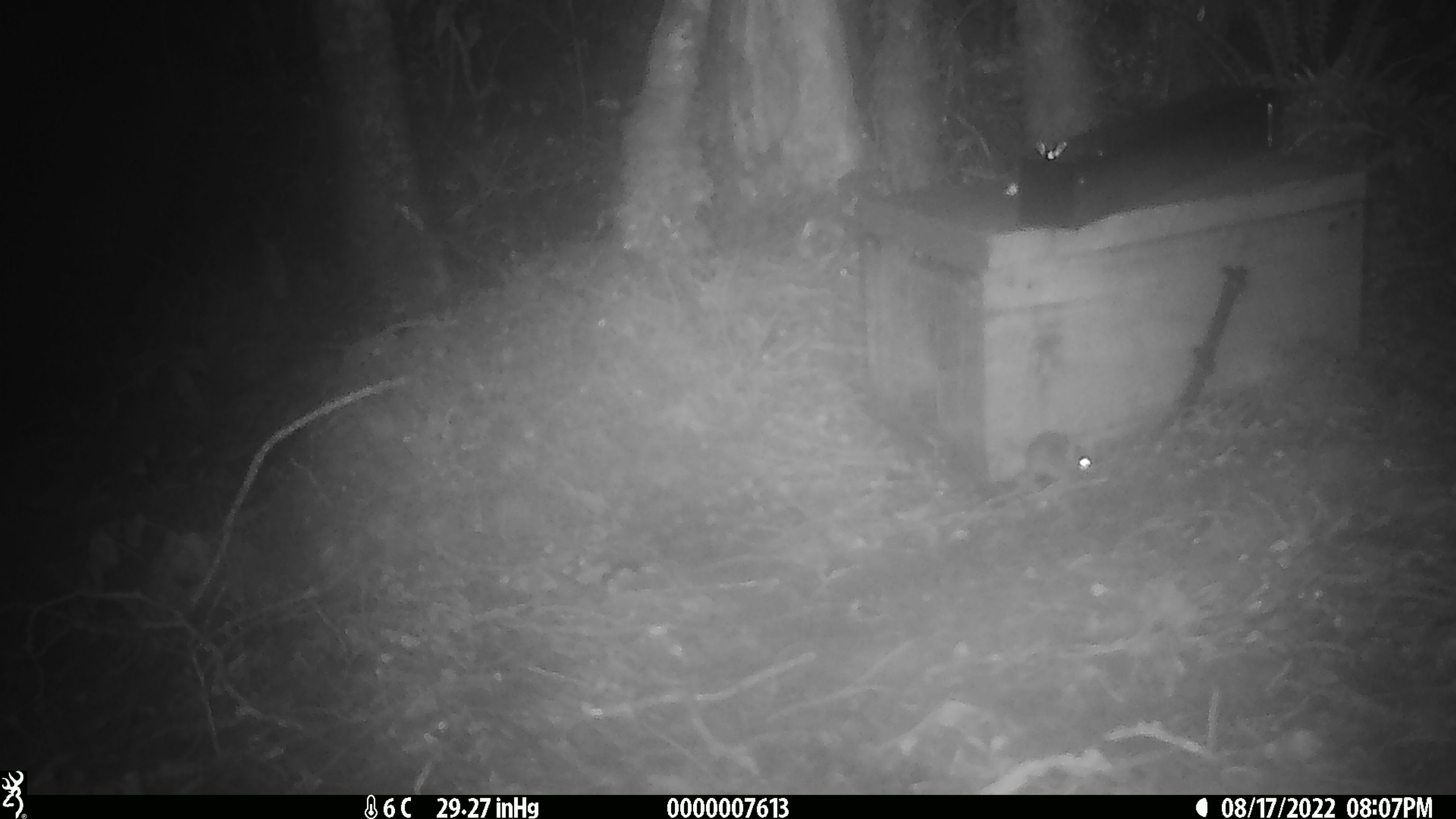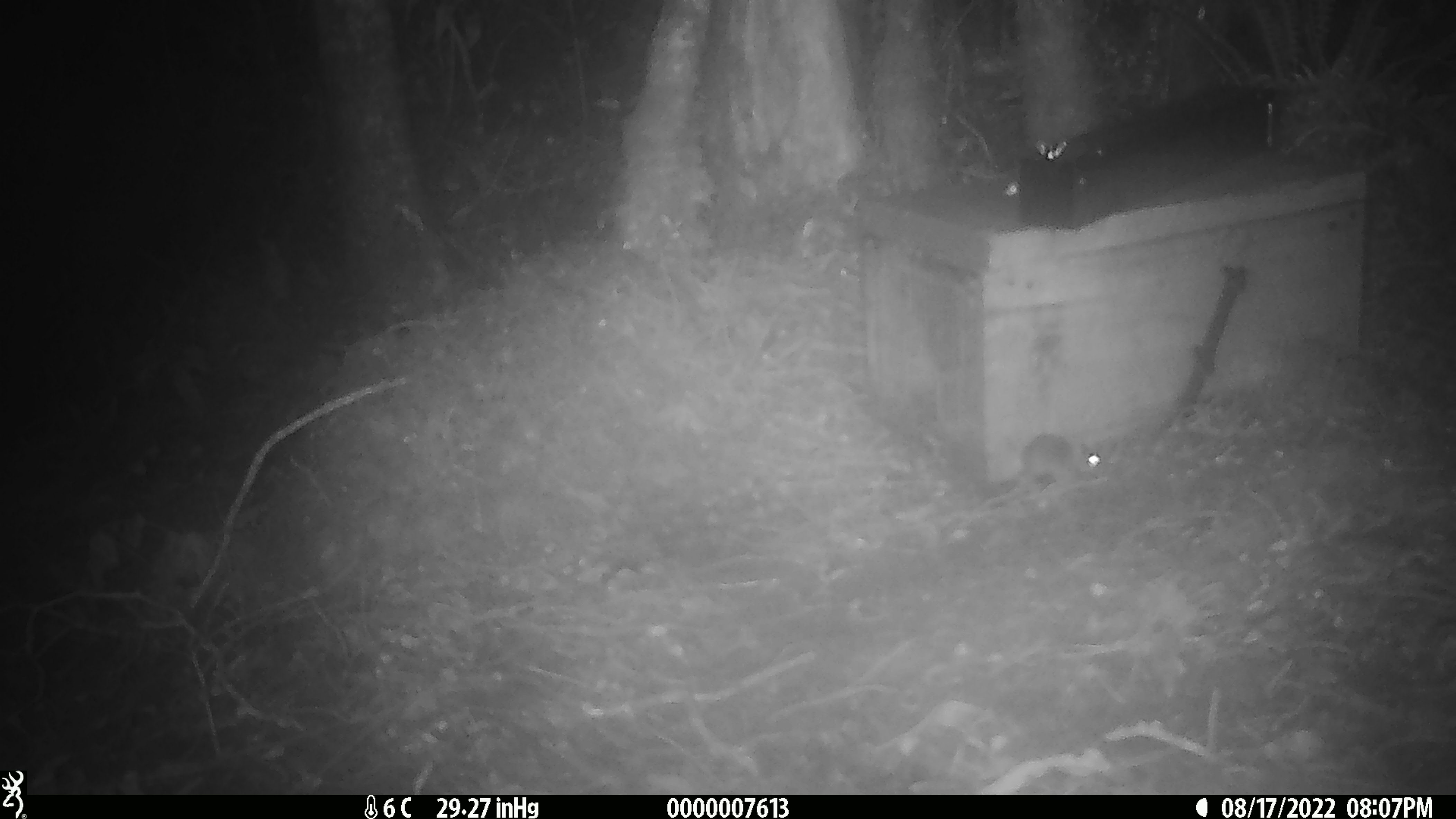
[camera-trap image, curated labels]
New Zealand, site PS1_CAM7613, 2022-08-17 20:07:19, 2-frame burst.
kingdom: Animalia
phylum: Chordata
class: Mammalia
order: Rodentia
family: Muridae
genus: Mus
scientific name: Mus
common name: mouse